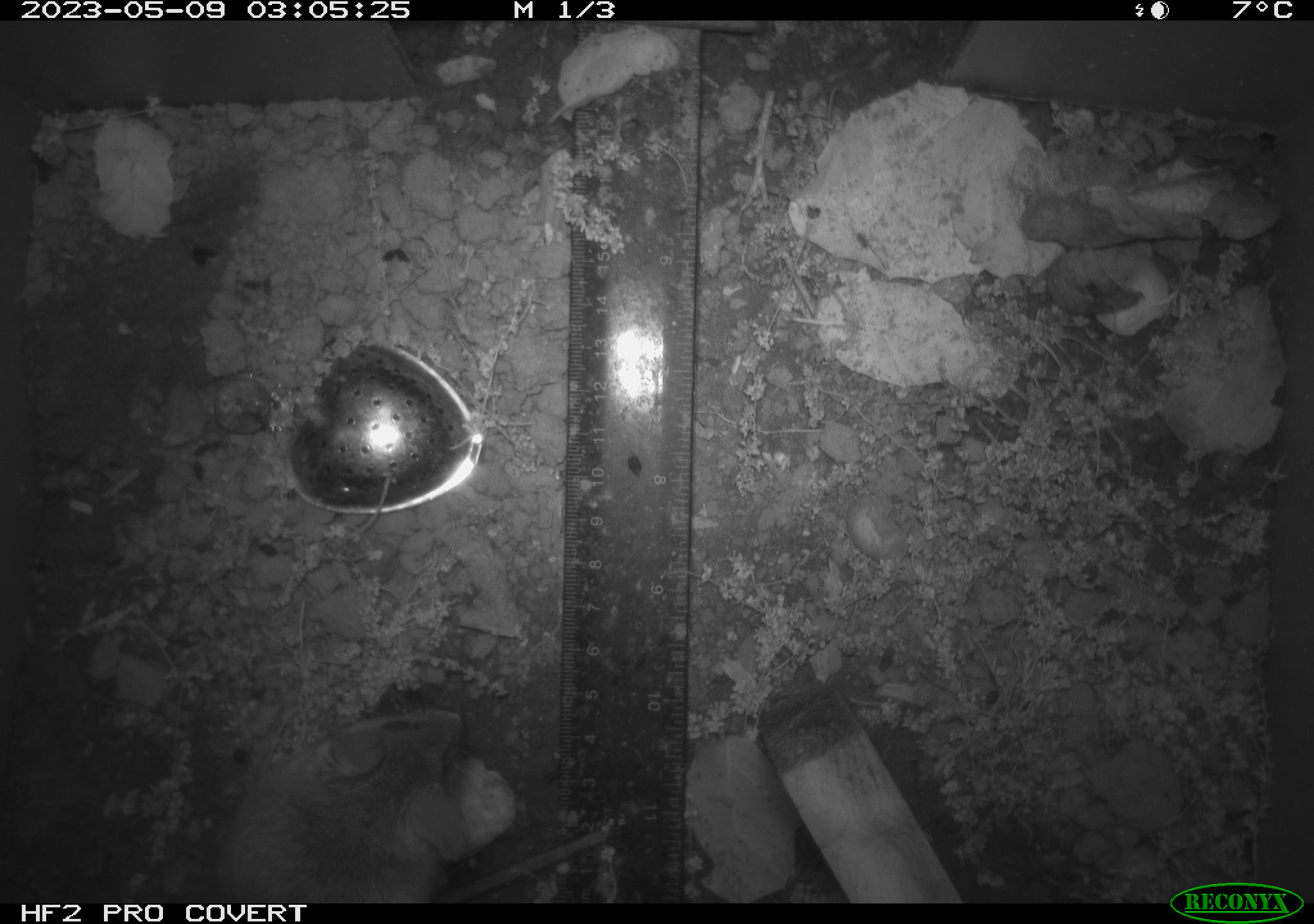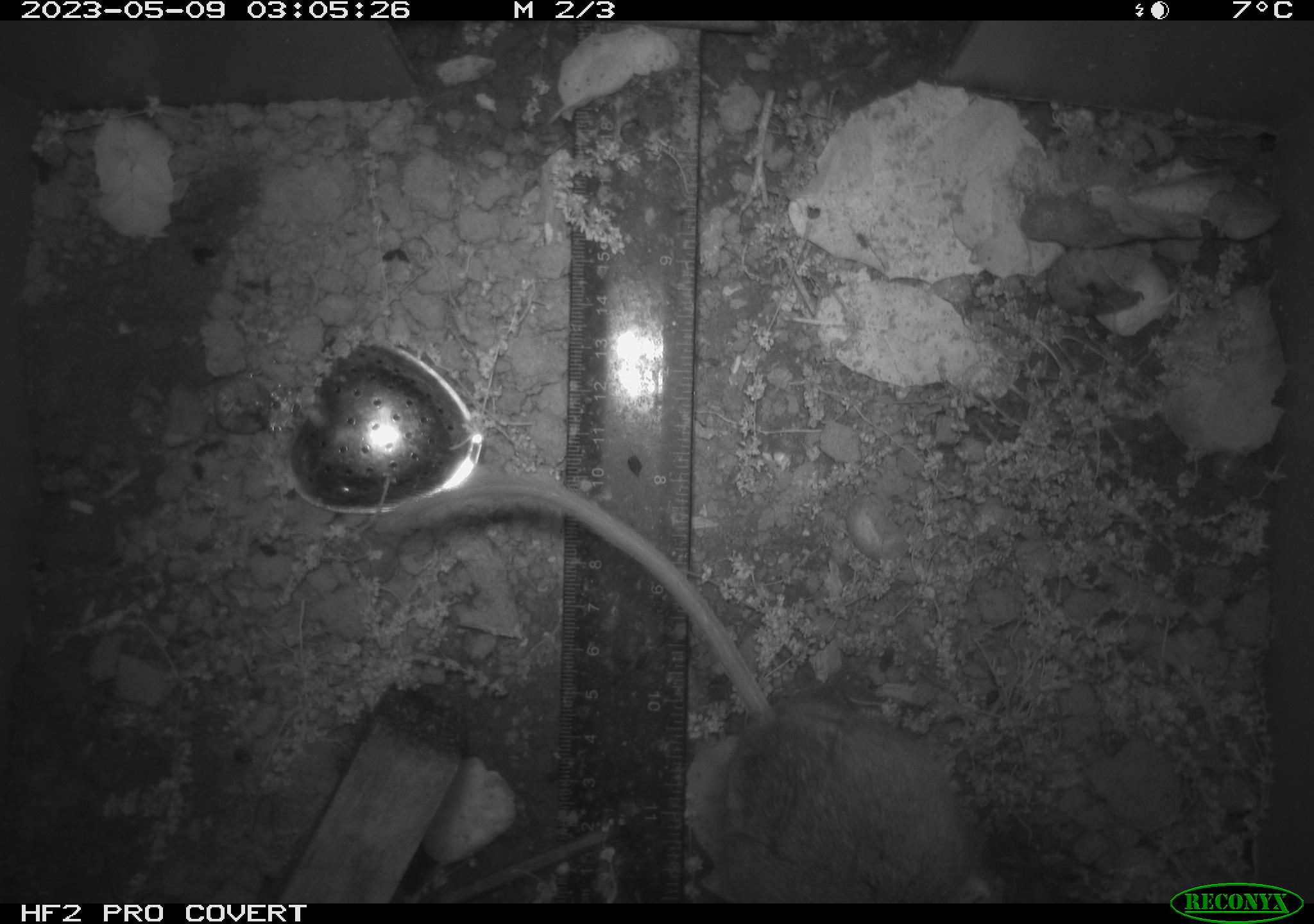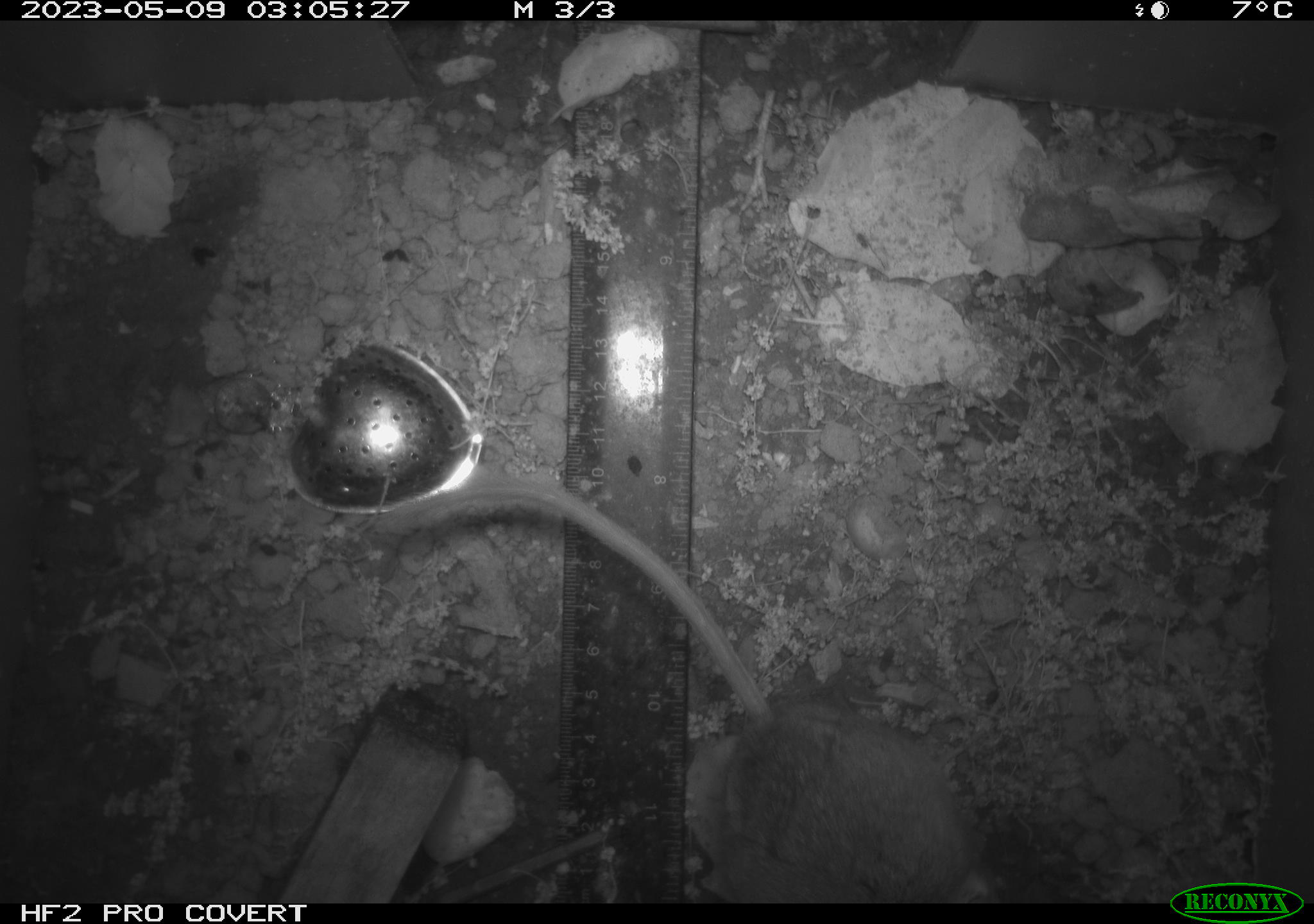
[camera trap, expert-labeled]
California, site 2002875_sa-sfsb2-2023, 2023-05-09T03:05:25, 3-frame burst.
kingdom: Animalia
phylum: Chordata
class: Mammalia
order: Rodentia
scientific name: Rodentia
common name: mouse species